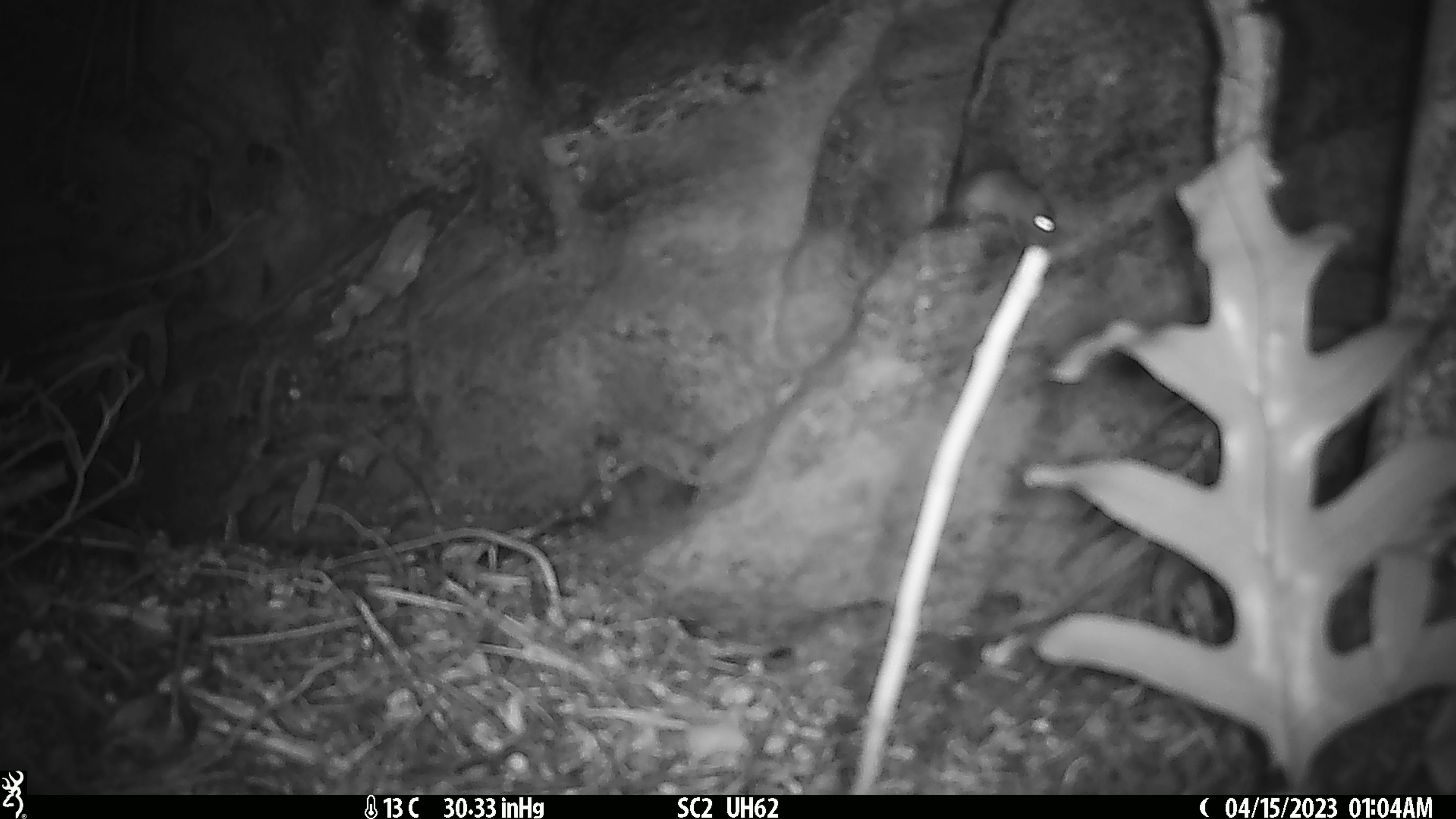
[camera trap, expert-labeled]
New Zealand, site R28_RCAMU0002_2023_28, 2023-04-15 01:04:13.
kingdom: Animalia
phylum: Chordata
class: Mammalia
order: Rodentia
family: Muridae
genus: Mus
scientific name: Mus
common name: mouse